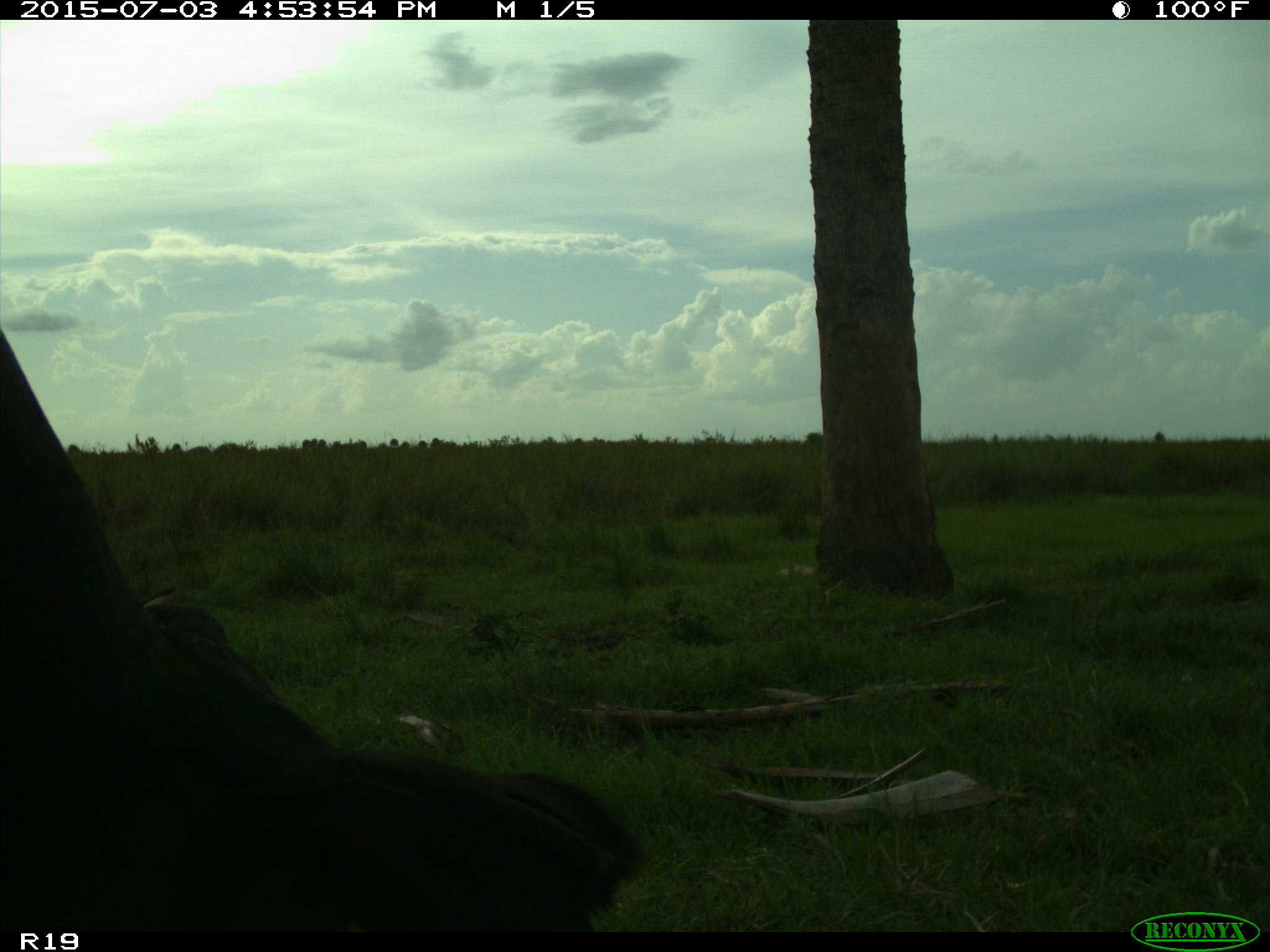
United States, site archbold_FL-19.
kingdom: Animalia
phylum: Chordata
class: Mammalia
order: Artiodactyla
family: Bovidae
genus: Bos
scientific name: Bos taurus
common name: domestic cow